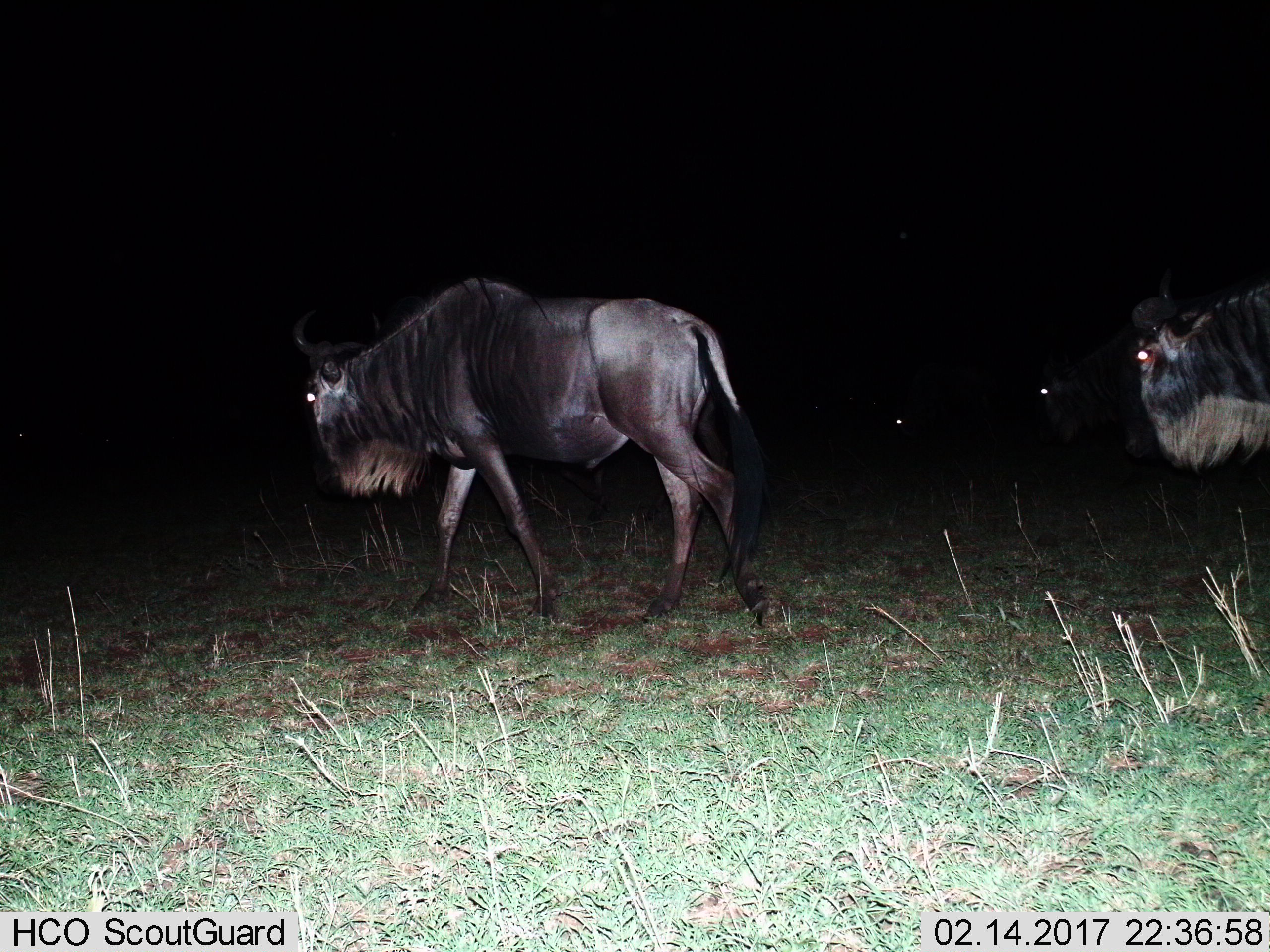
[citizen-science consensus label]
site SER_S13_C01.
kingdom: Animalia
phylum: Chordata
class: Mammalia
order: Artiodactyla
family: Bovidae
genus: Connochaetes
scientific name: Connochaetes taurinus taurinus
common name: blue wildebeest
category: wildebeestblue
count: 3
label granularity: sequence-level